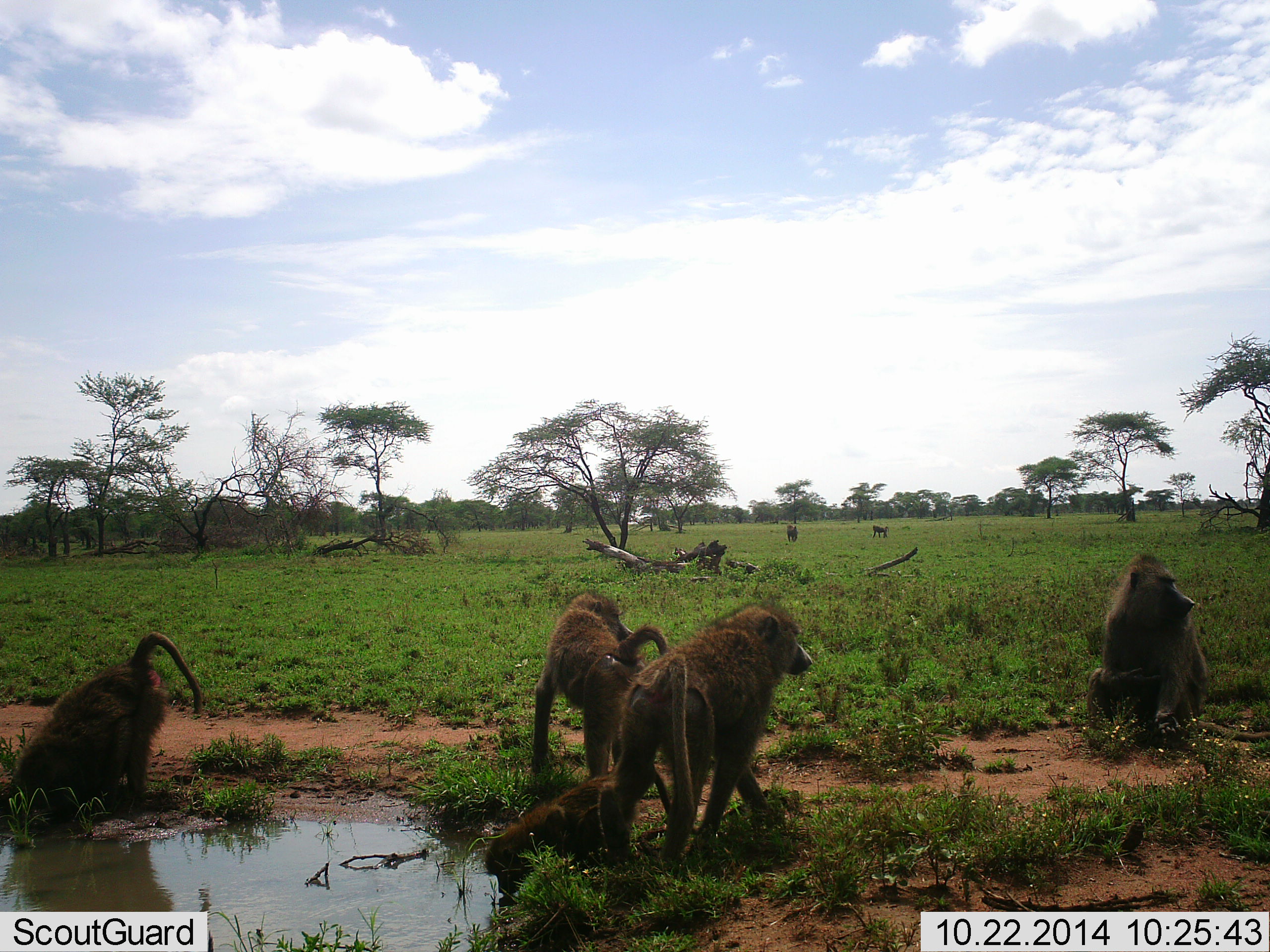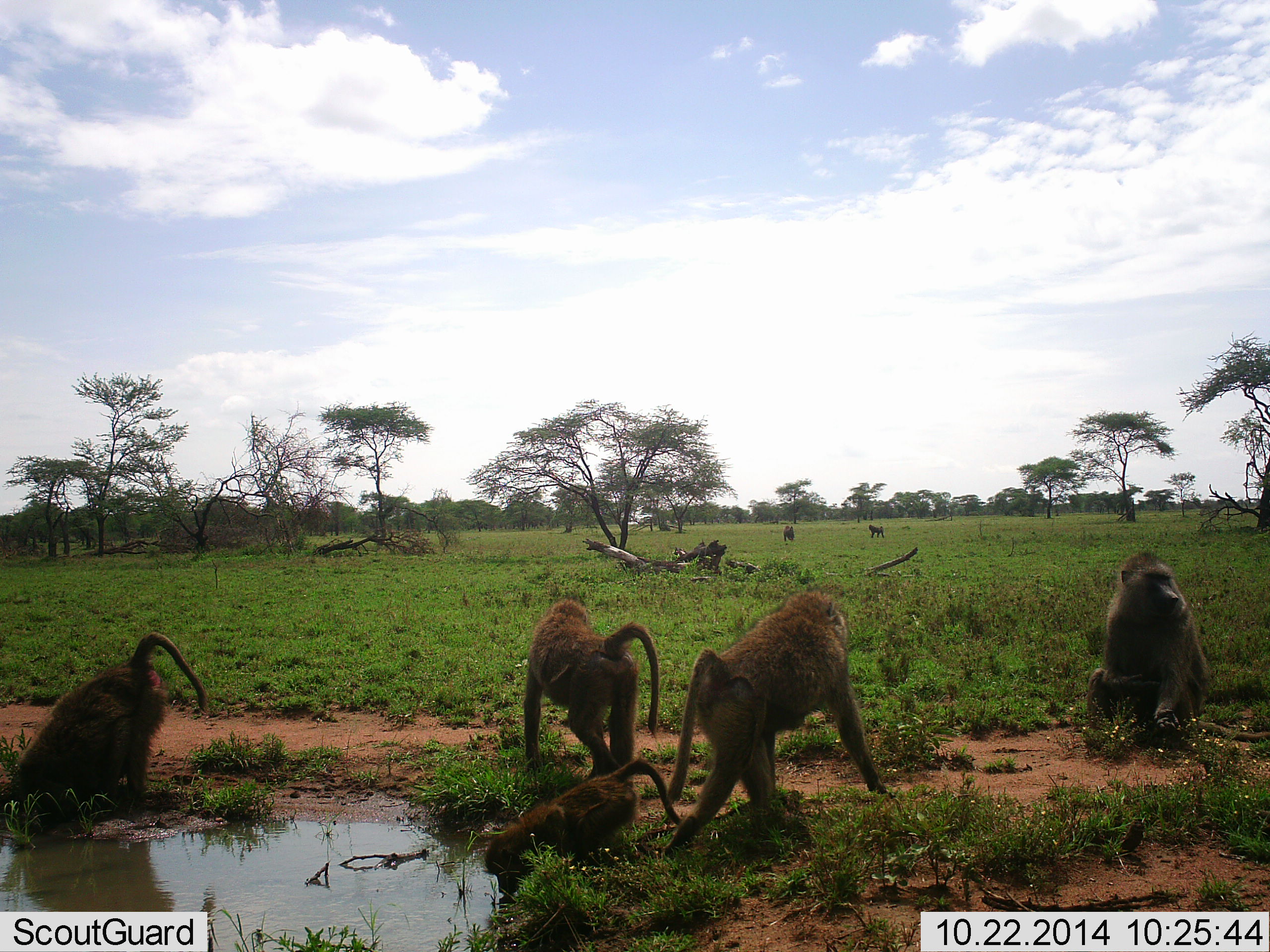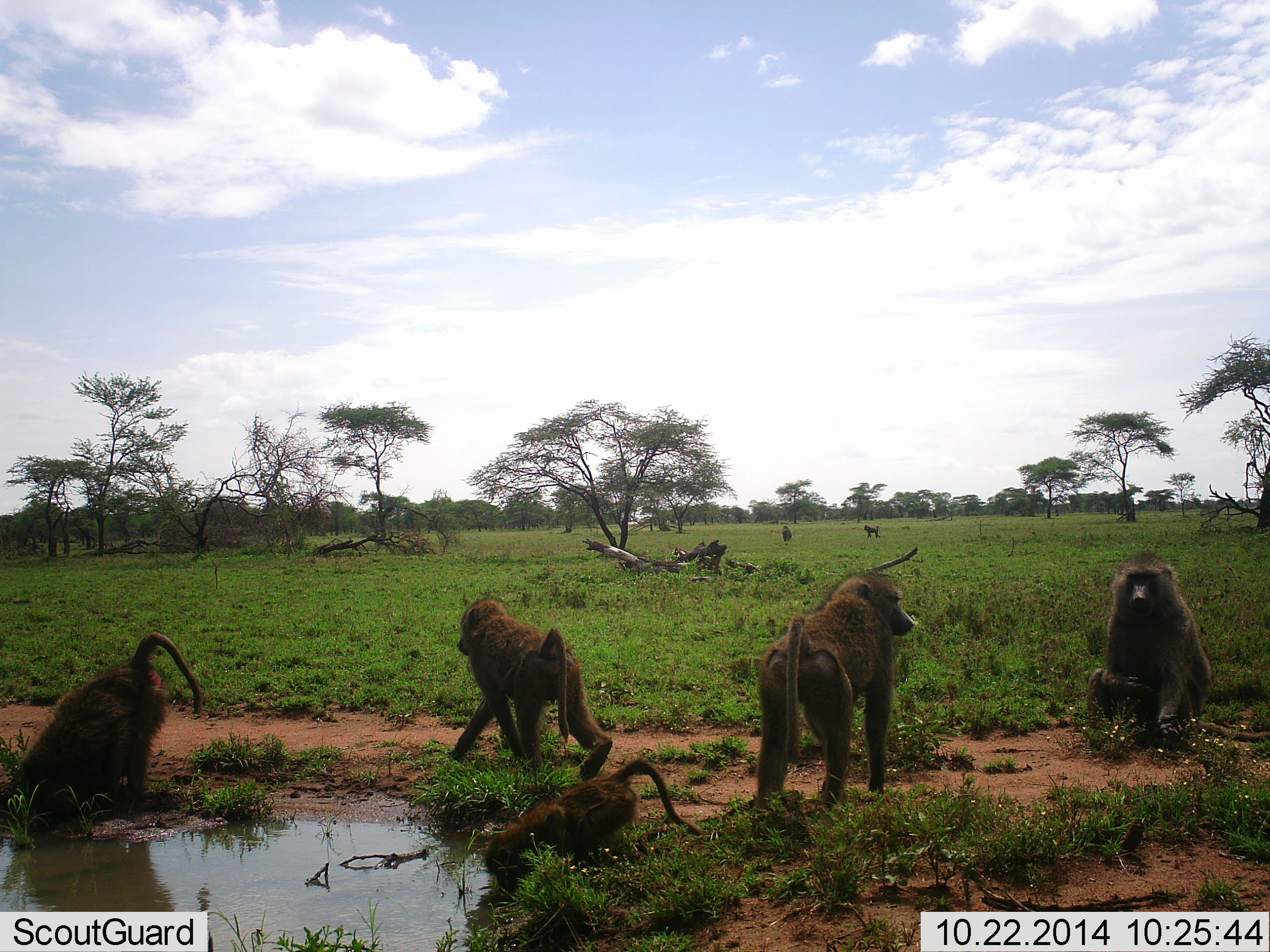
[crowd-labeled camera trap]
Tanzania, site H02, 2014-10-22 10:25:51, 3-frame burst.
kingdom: Animalia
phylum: Chordata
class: Mammalia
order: Primates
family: Cercopithecidae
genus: Papio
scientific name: Papio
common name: baboon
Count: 7.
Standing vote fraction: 30%.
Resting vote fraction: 70%.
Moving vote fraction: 90%.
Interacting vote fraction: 0%.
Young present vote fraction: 50%.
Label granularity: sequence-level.